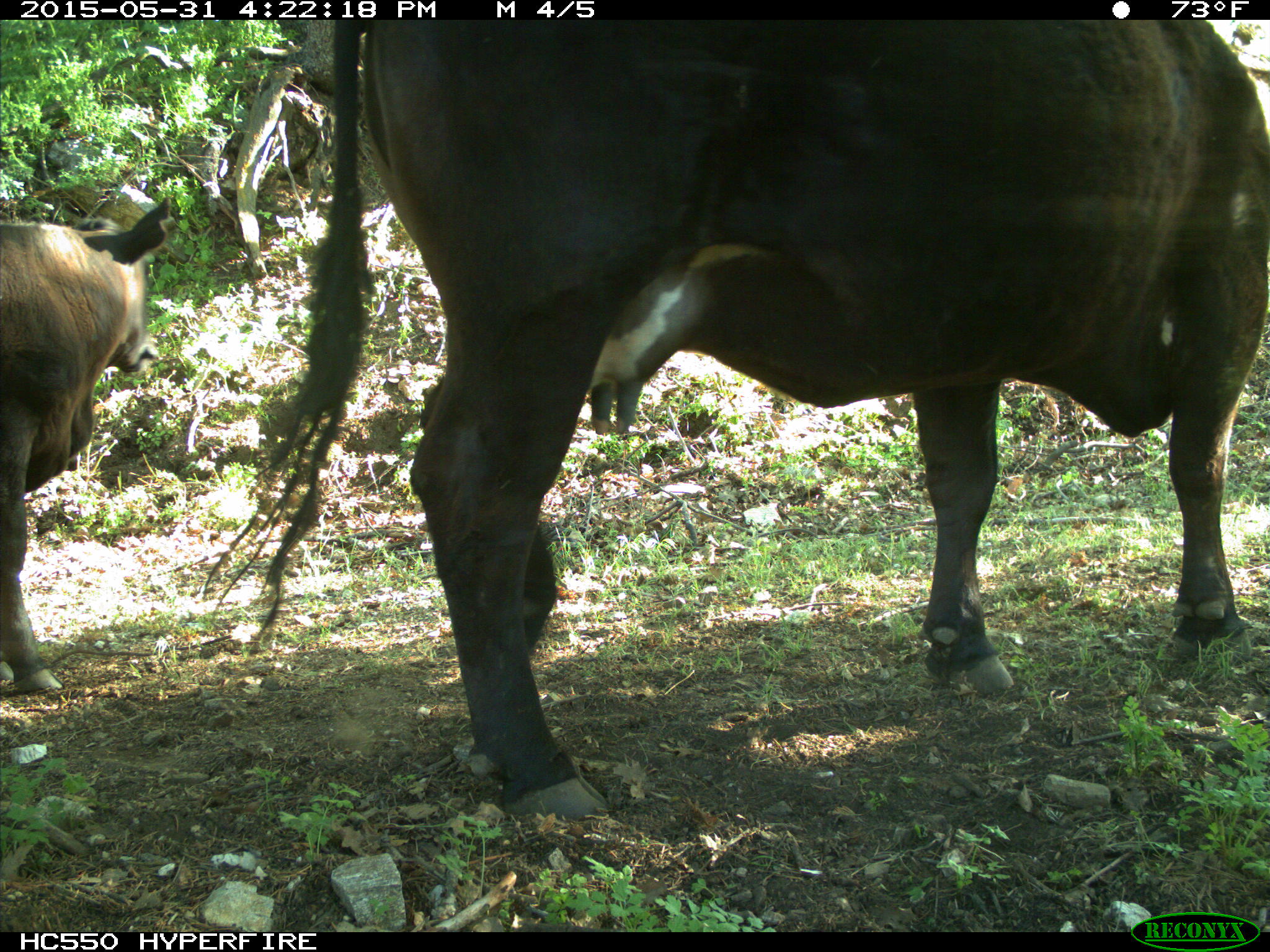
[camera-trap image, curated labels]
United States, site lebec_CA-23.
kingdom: Animalia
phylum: Chordata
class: Mammalia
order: Artiodactyla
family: Bovidae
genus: Bos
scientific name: Bos taurus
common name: domestic cow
Bos taurus (domestic cow).